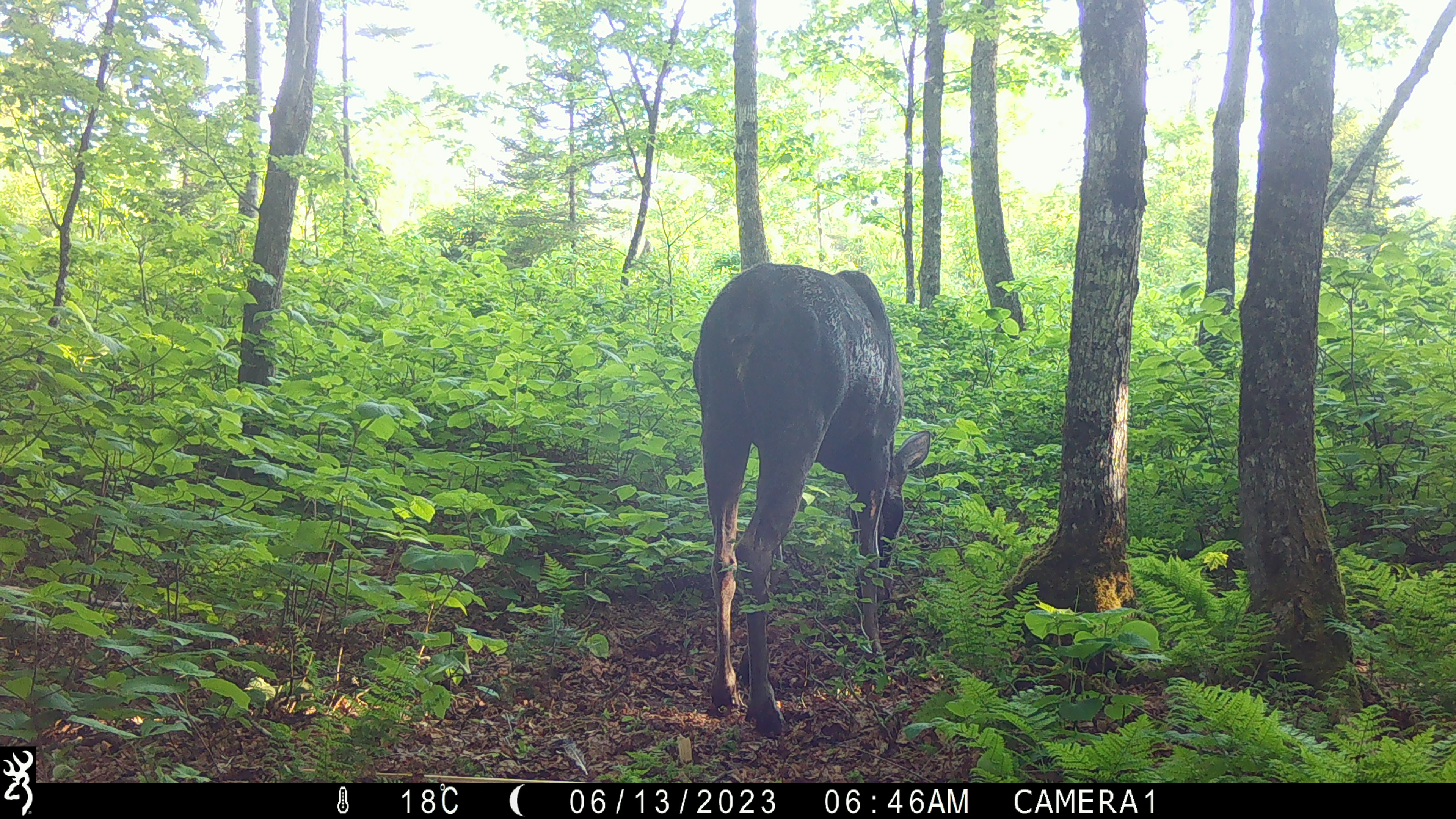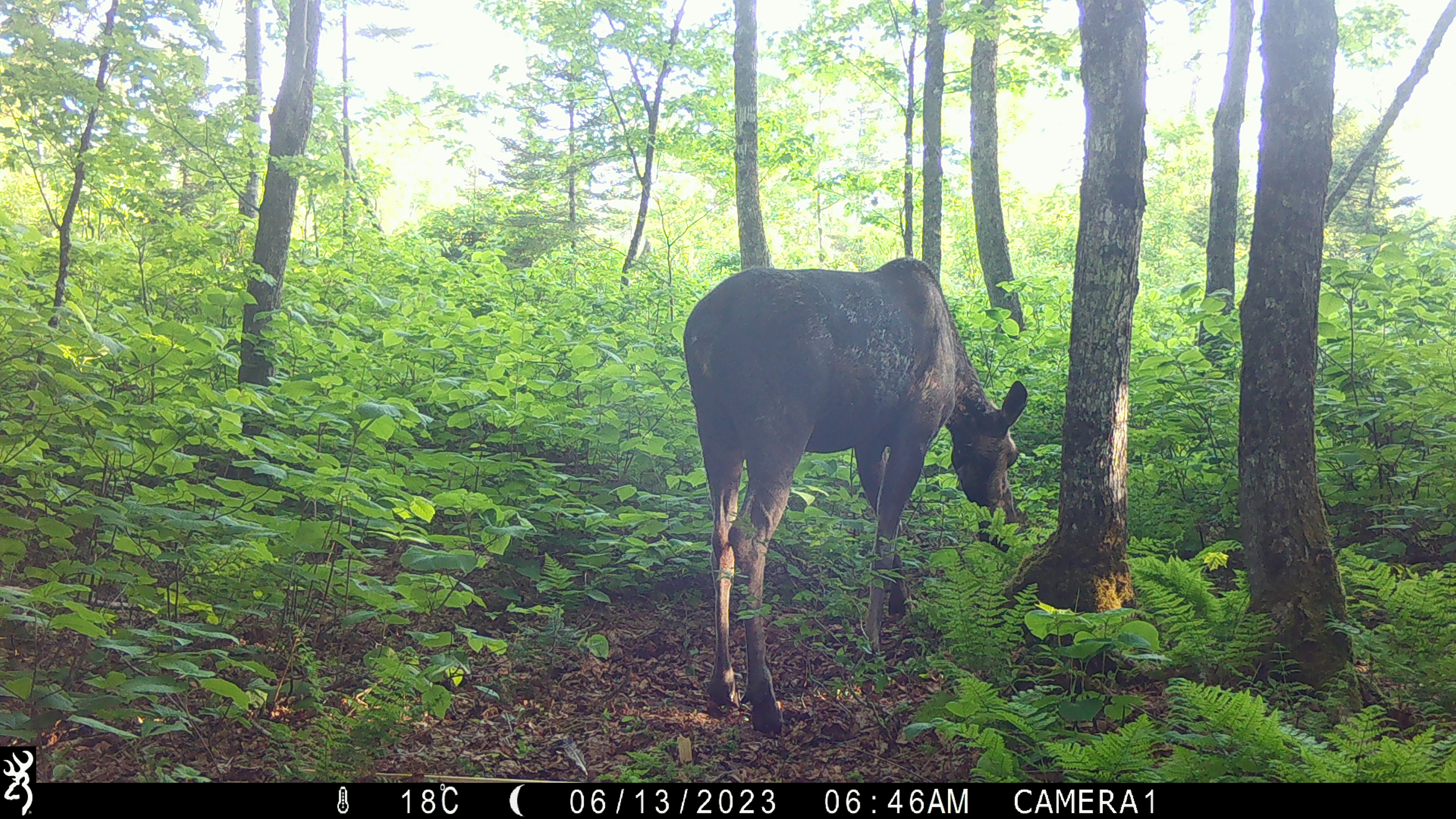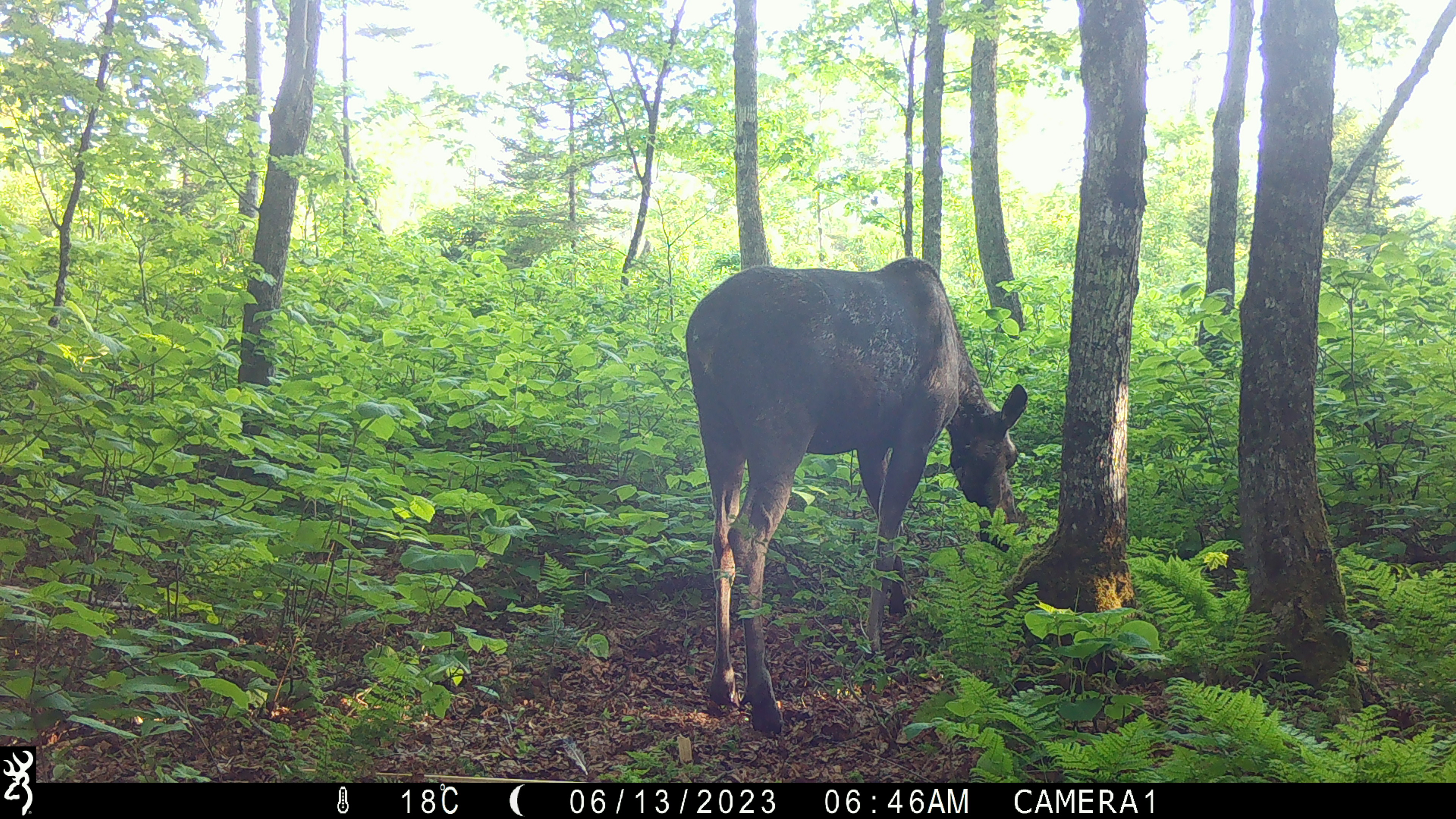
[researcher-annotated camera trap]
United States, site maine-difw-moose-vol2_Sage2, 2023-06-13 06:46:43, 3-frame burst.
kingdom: Animalia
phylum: Chordata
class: Mammalia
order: Artiodactyla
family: Cervidae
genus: Alces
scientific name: Alces alces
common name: moose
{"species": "moose (Alces alces)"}